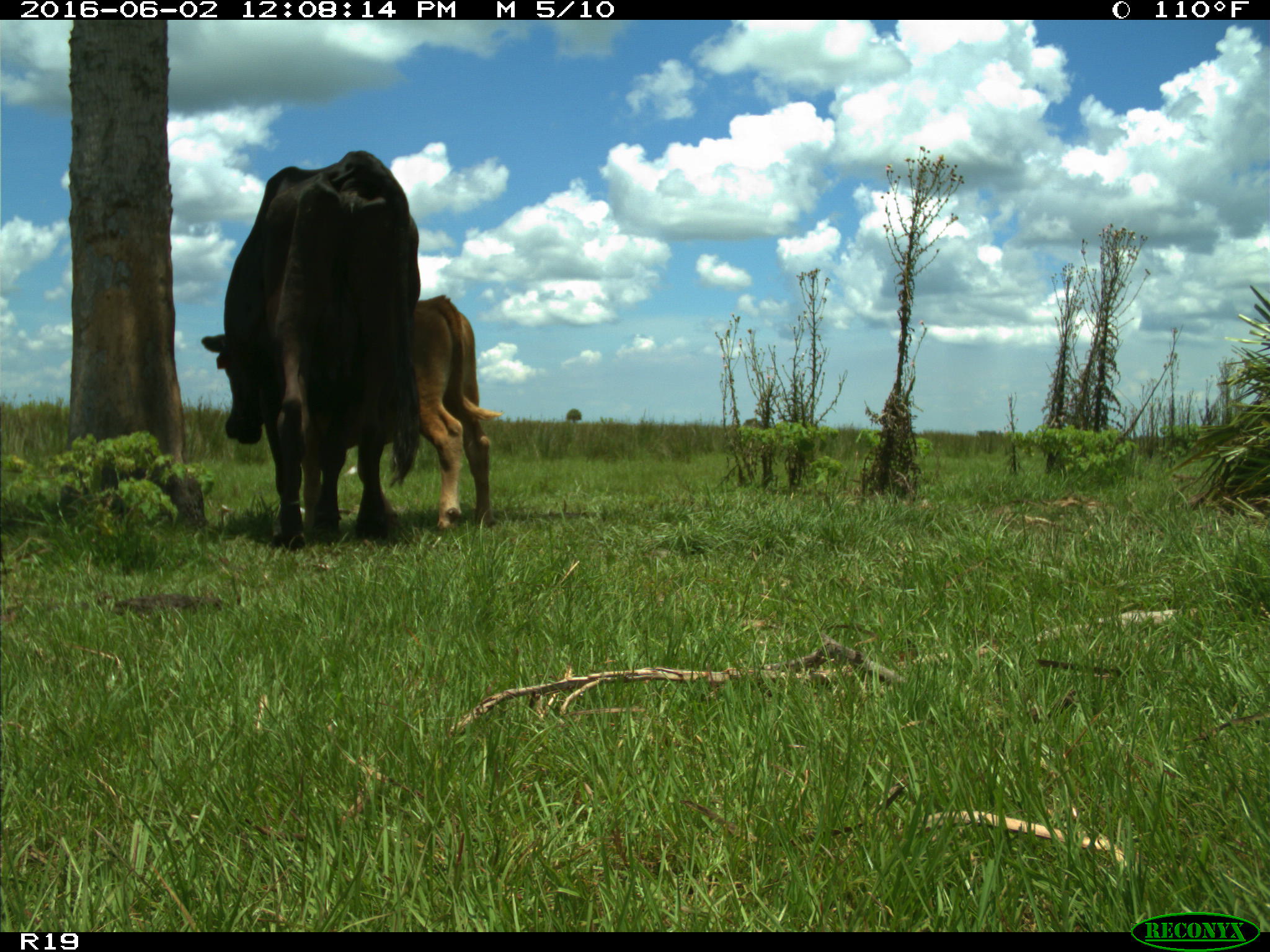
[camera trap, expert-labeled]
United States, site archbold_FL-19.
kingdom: Animalia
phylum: Chordata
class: Mammalia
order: Artiodactyla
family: Bovidae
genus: Bos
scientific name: Bos taurus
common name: domestic cow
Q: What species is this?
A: Bos taurus (domestic cow).